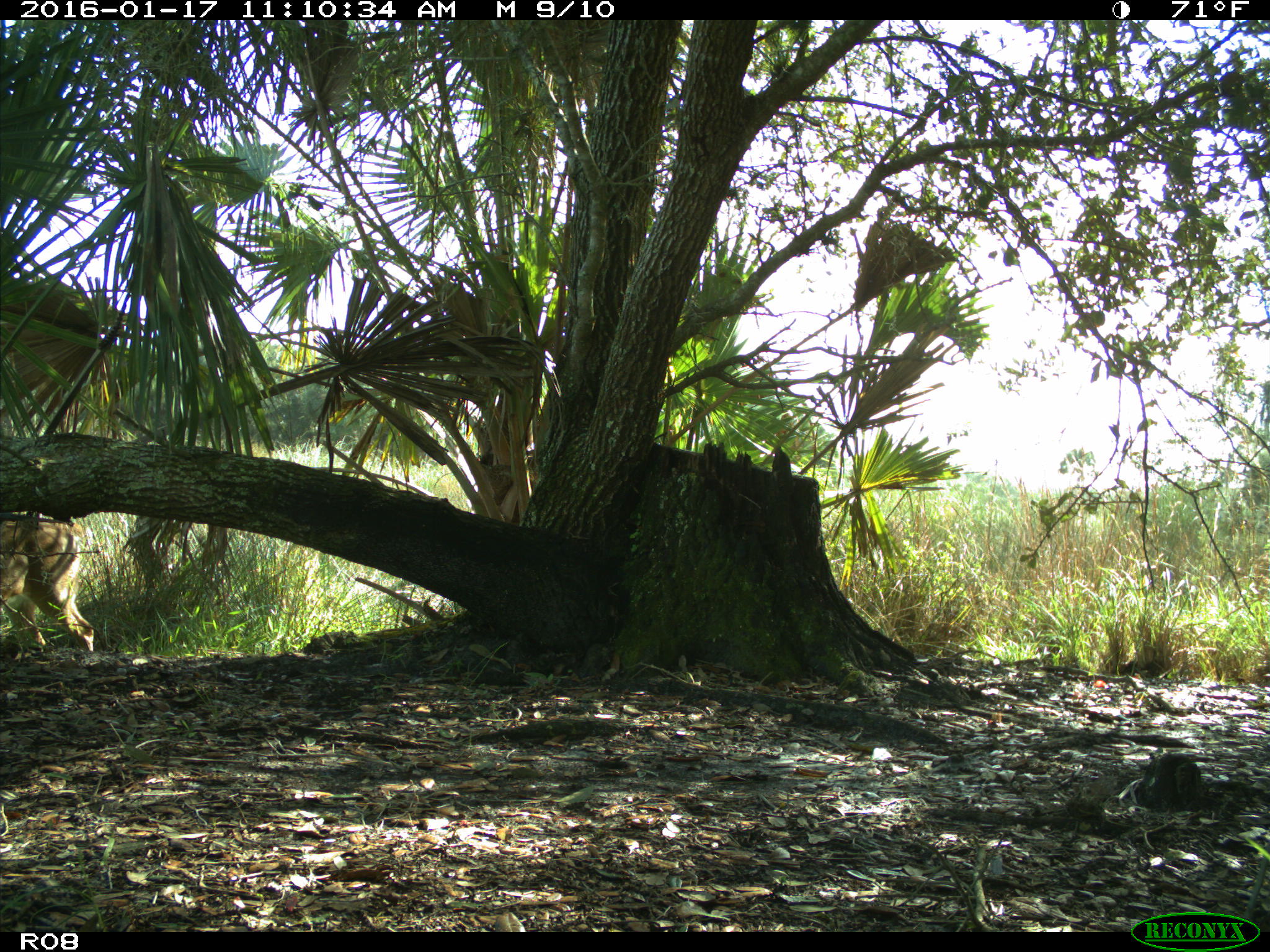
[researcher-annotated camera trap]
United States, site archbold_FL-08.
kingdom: Animalia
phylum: Chordata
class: Mammalia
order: Artiodactyla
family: Cervidae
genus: Odocoileus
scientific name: Odocoileus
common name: deer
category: unidentified deer